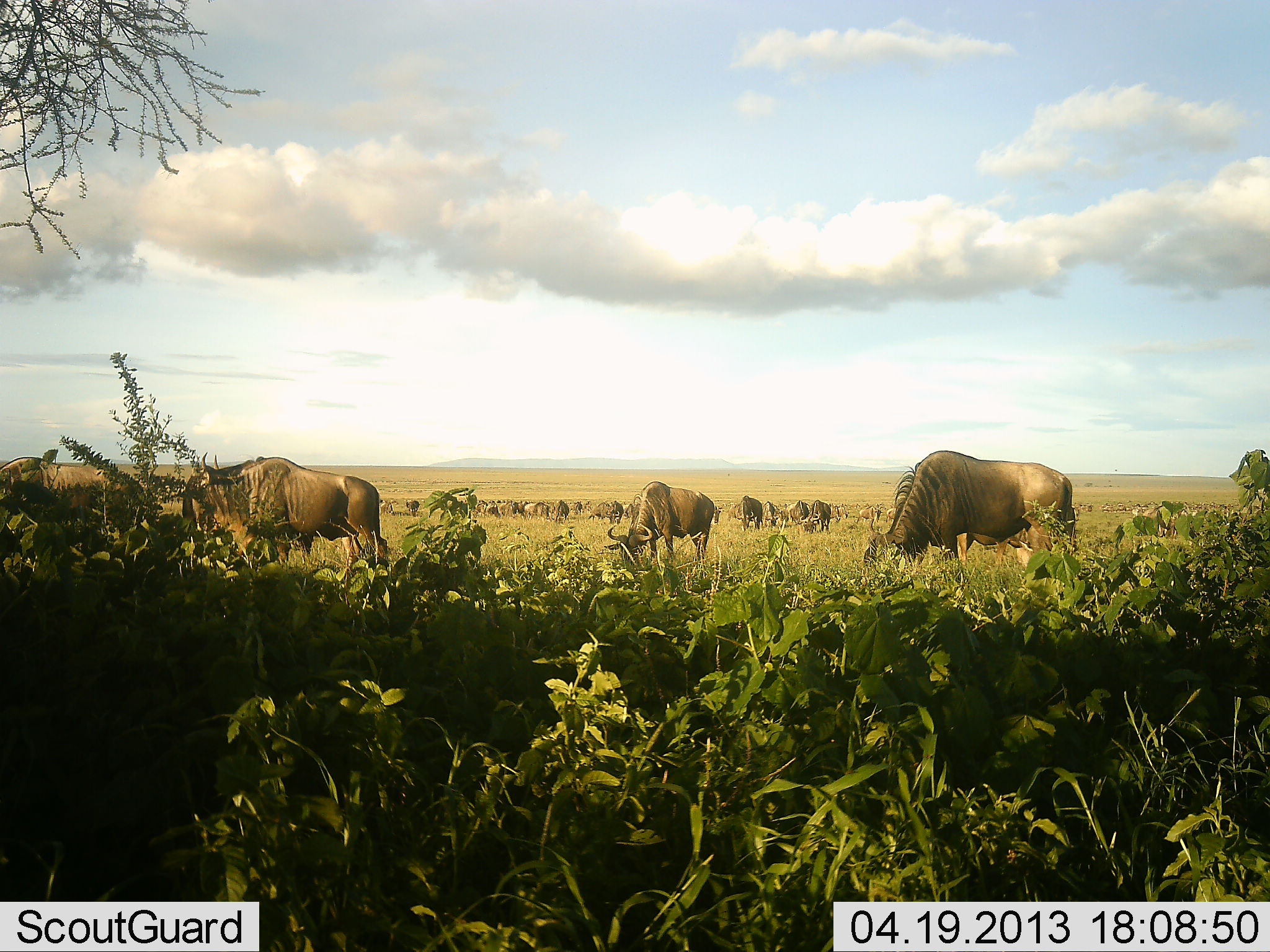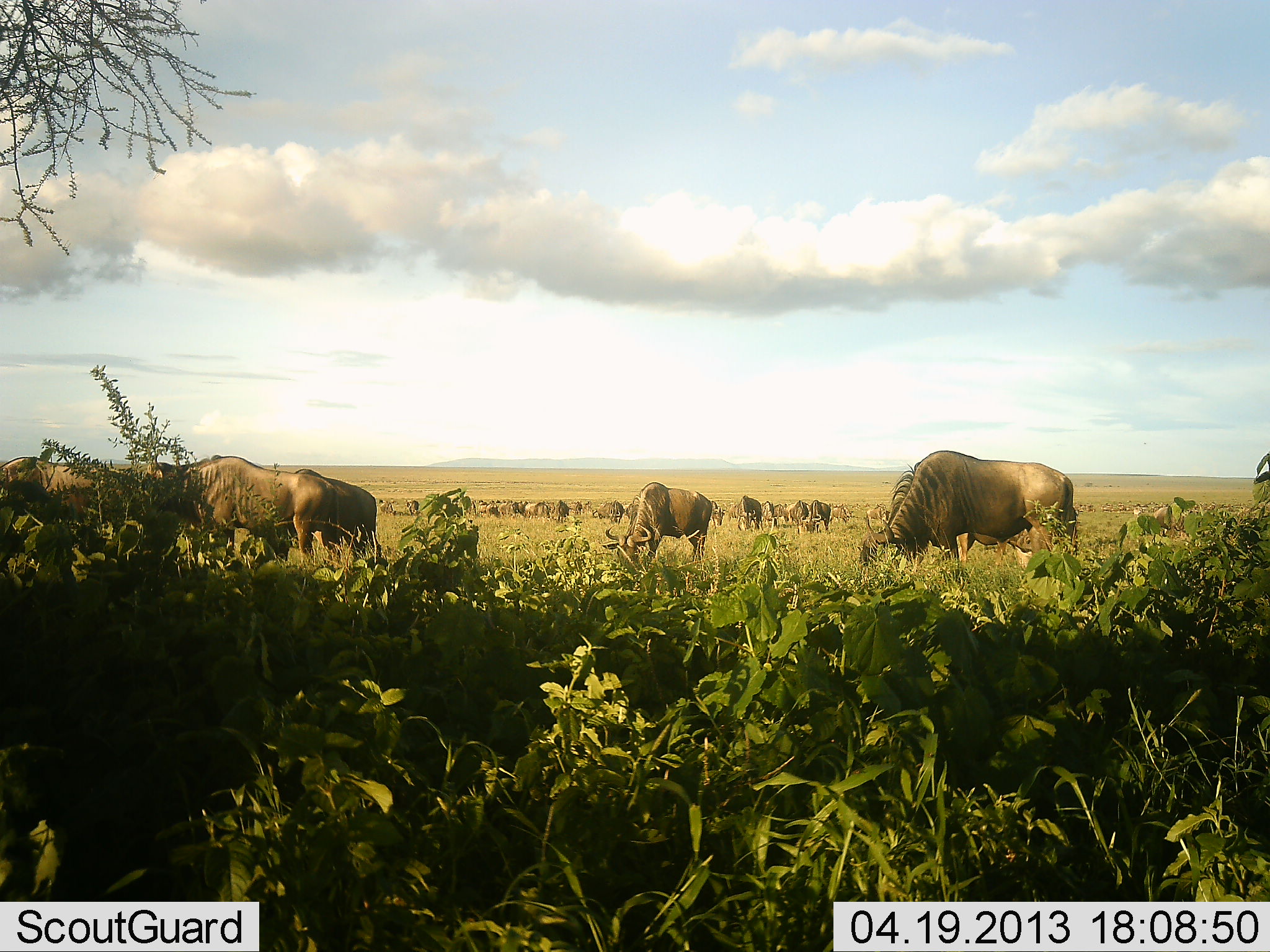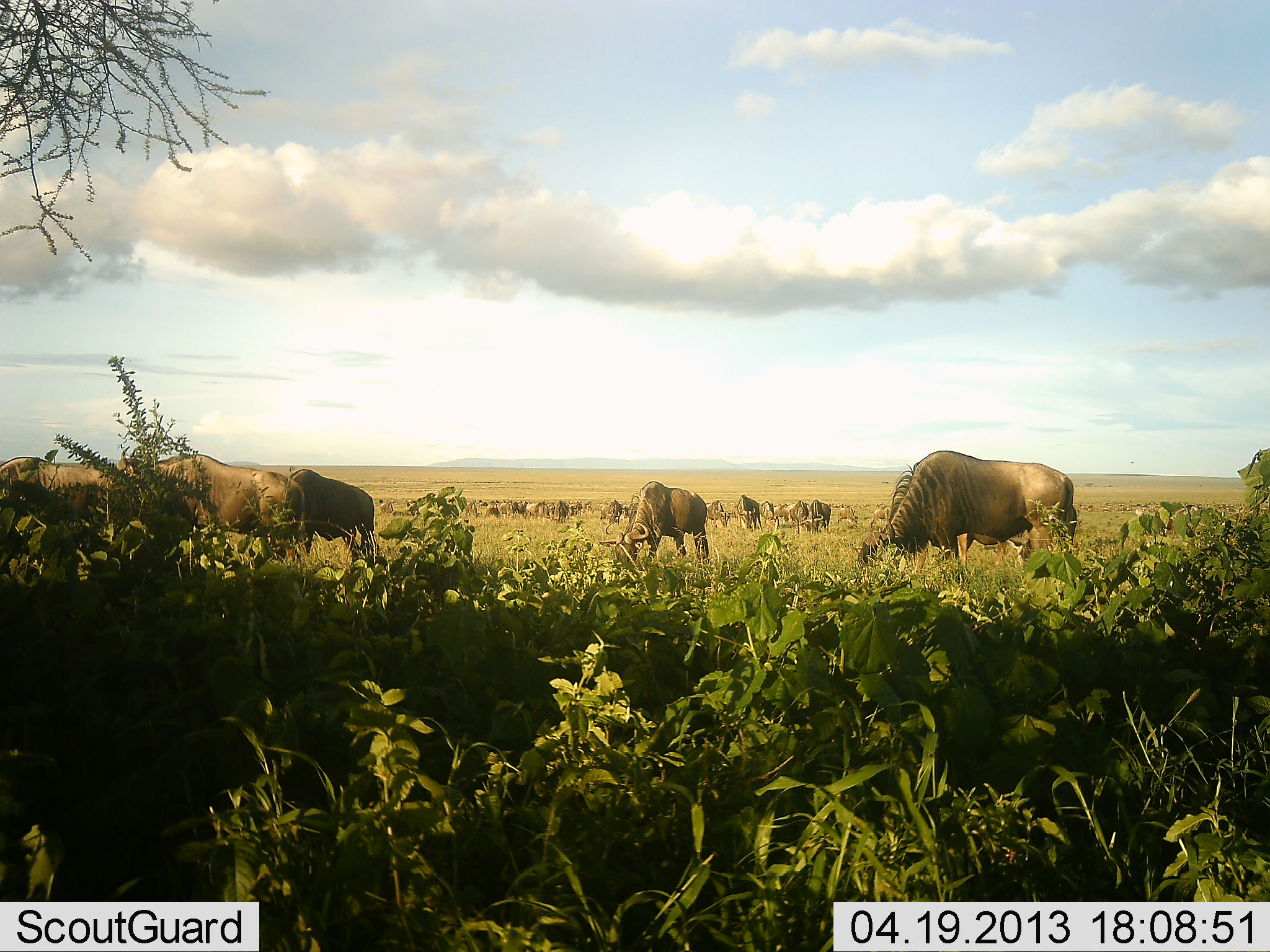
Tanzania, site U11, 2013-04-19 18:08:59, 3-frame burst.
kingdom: Animalia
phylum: Chordata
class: Mammalia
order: Artiodactyla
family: Bovidae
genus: Connochaetes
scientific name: Connochaetes taurinus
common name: blue wildebeest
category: wildebeest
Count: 11-50.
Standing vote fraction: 30%.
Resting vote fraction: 10%.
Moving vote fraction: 30%.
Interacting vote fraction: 0%.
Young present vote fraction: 0%.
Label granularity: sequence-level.